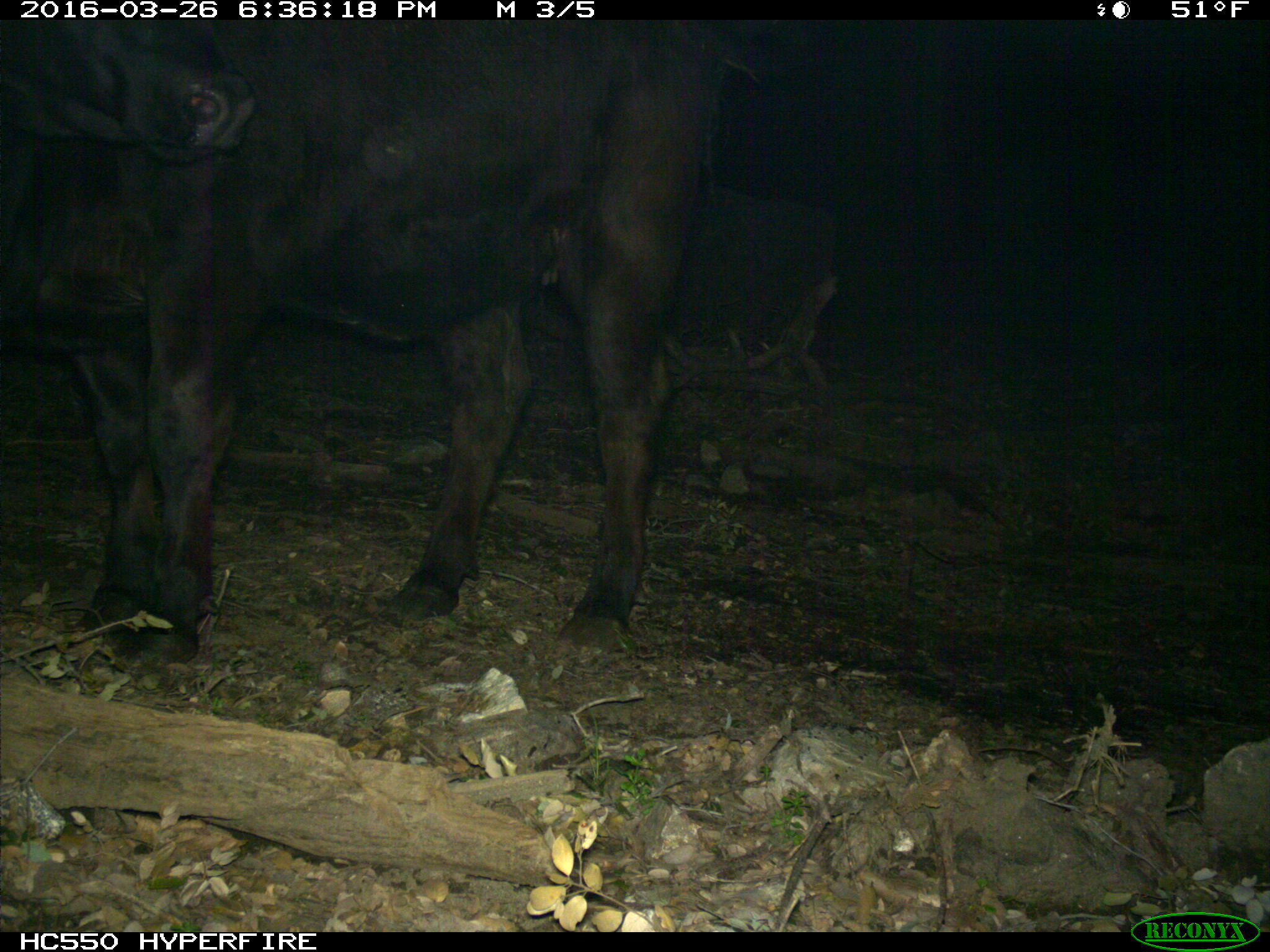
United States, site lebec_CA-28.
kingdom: Animalia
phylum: Chordata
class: Mammalia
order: Artiodactyla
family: Bovidae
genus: Bos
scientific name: Bos taurus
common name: domestic cow